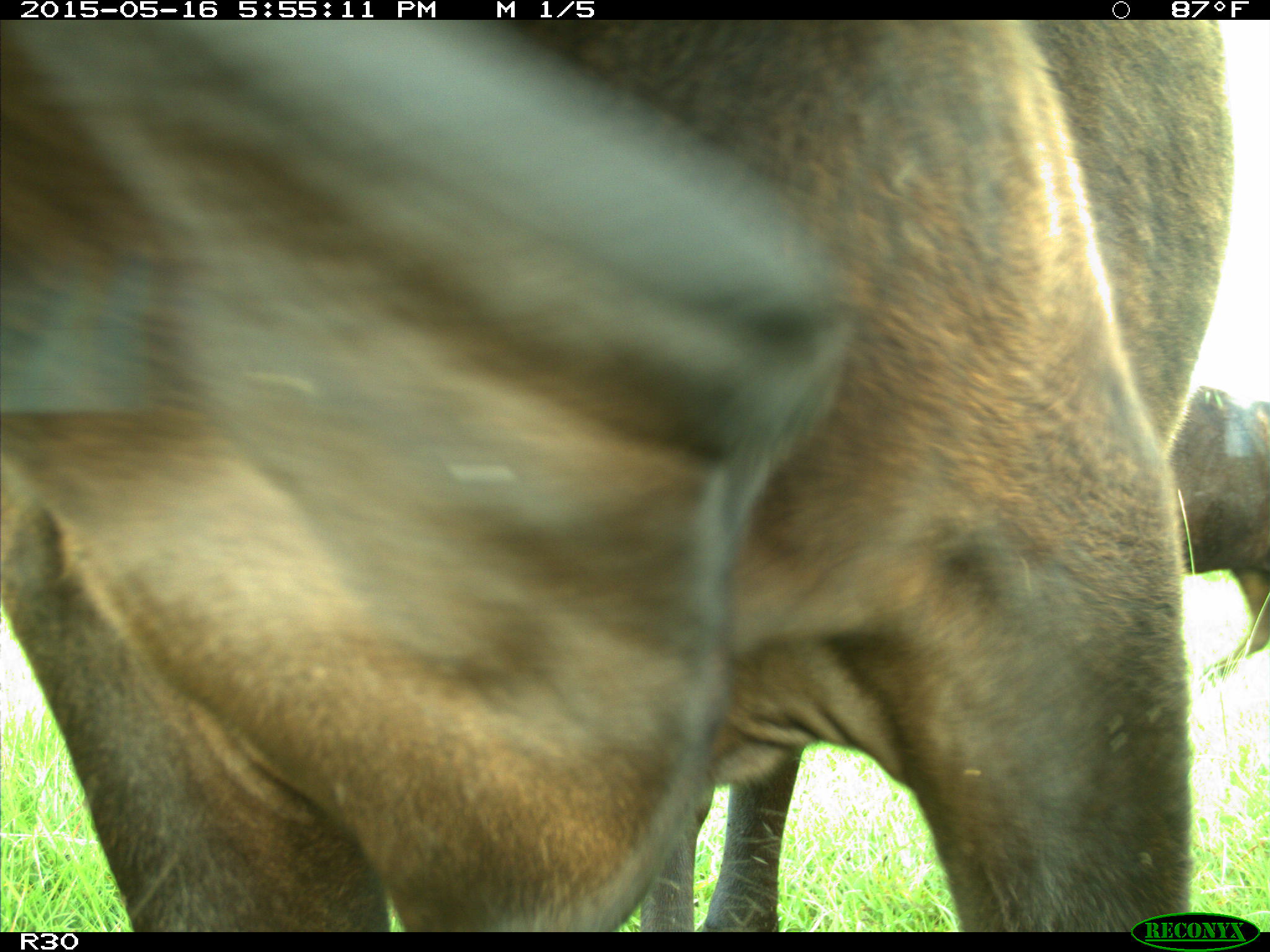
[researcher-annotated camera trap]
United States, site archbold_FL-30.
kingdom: Animalia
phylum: Chordata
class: Mammalia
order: Artiodactyla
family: Bovidae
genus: Bos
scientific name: Bos taurus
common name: domestic cow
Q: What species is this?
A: Bos taurus (domestic cow).